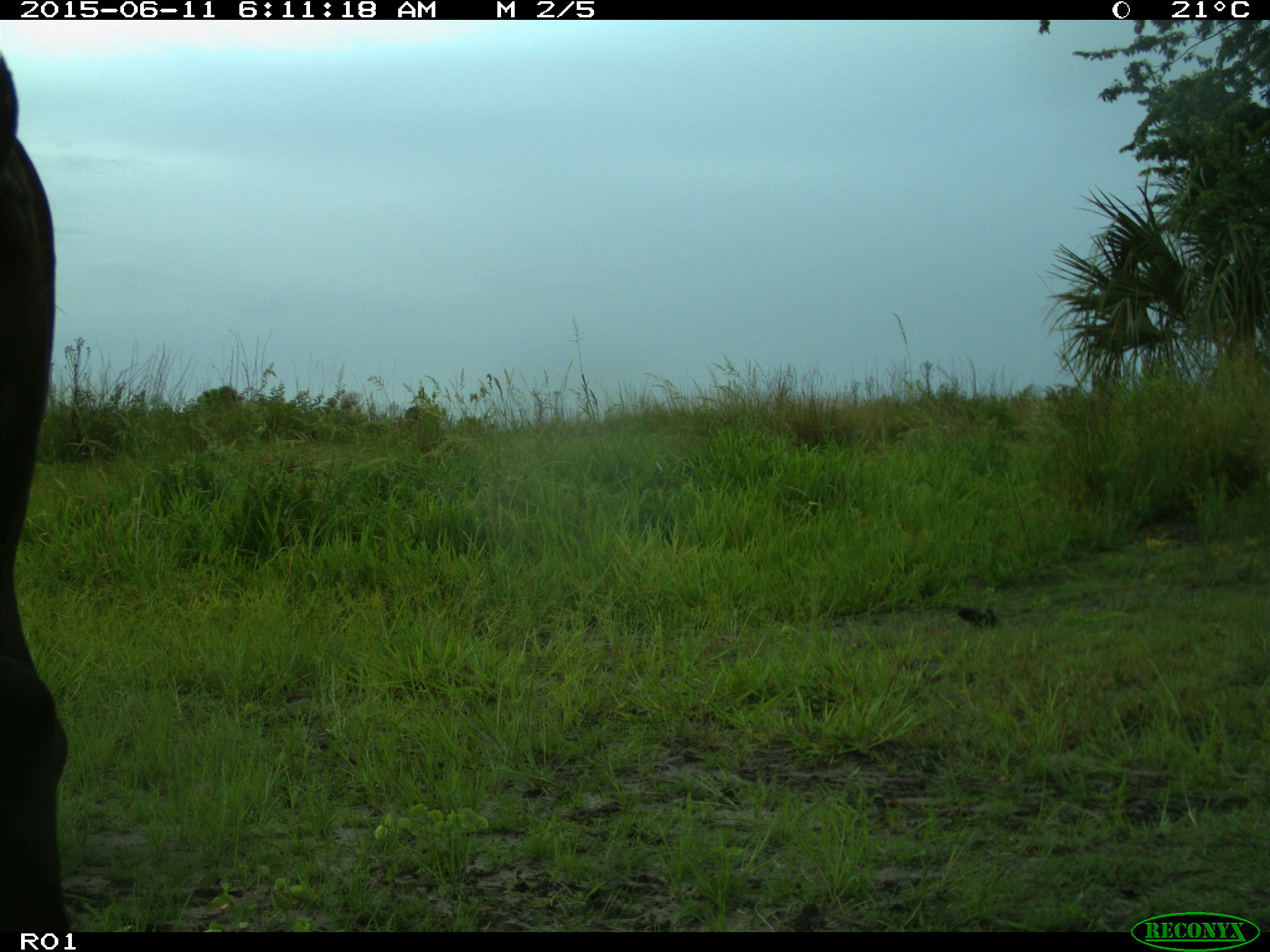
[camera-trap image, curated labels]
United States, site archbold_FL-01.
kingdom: Animalia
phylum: Chordata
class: Mammalia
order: Artiodactyla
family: Bovidae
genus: Bos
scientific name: Bos taurus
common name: domestic cow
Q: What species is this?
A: Bos taurus (domestic cow).